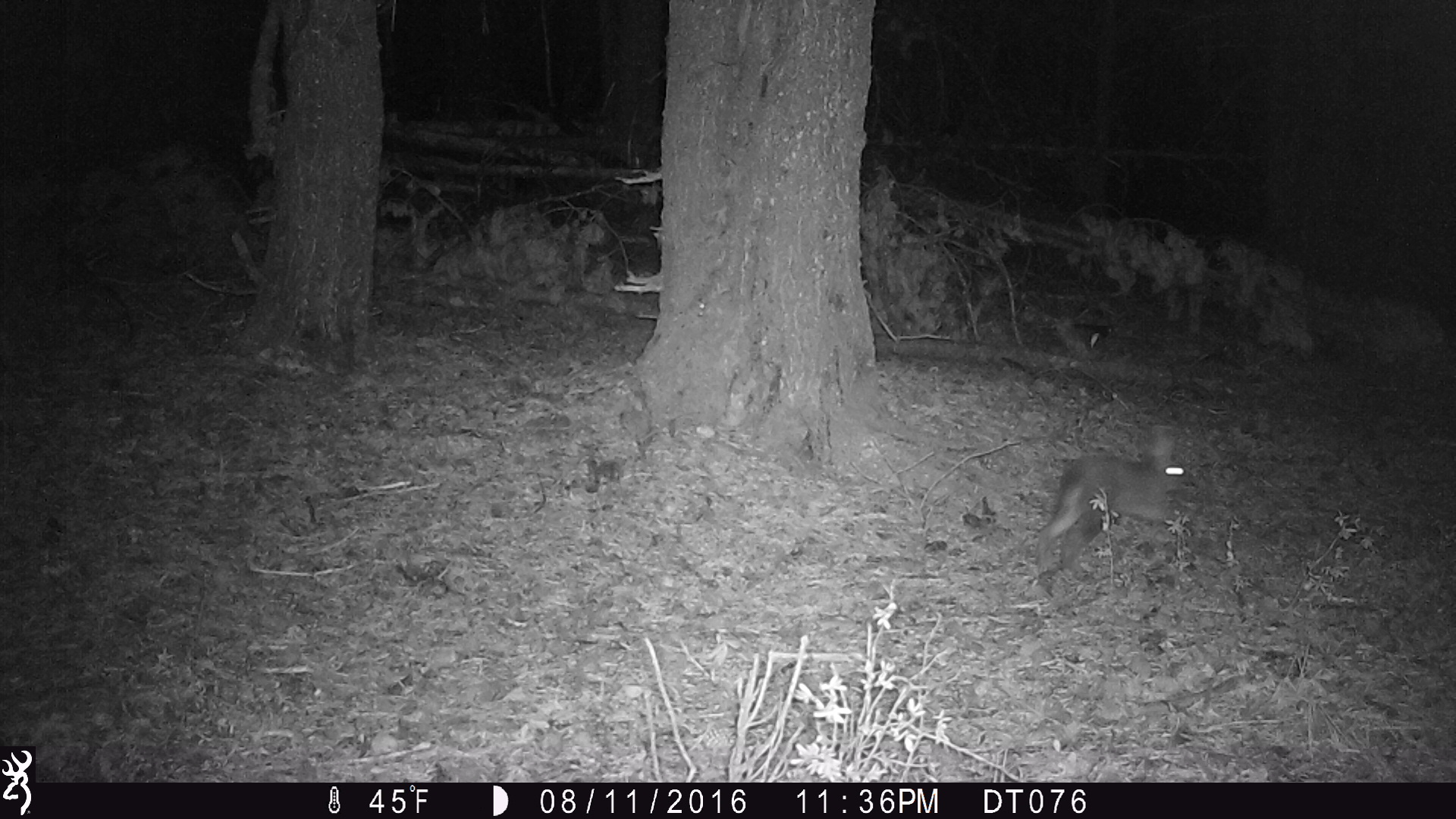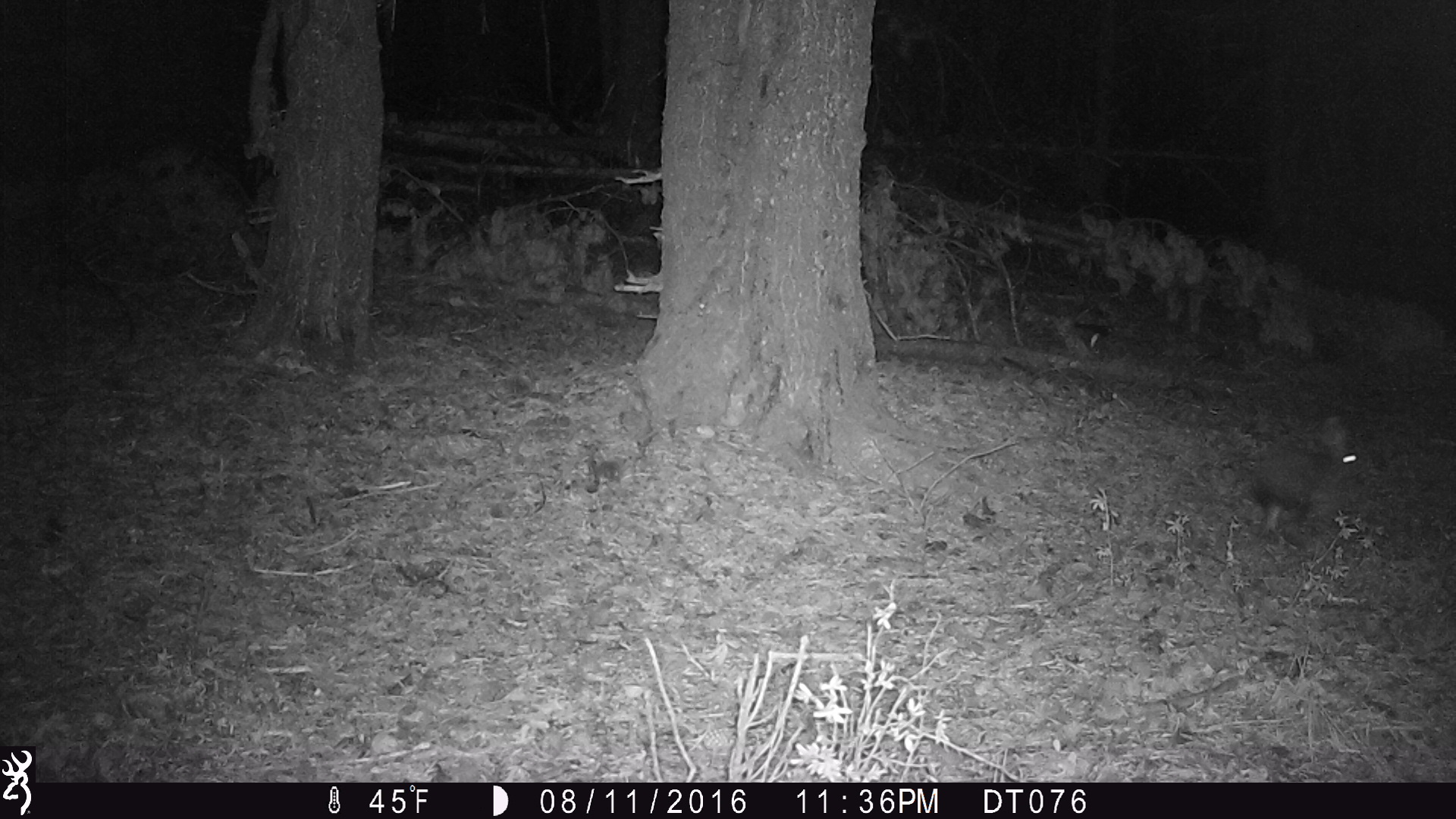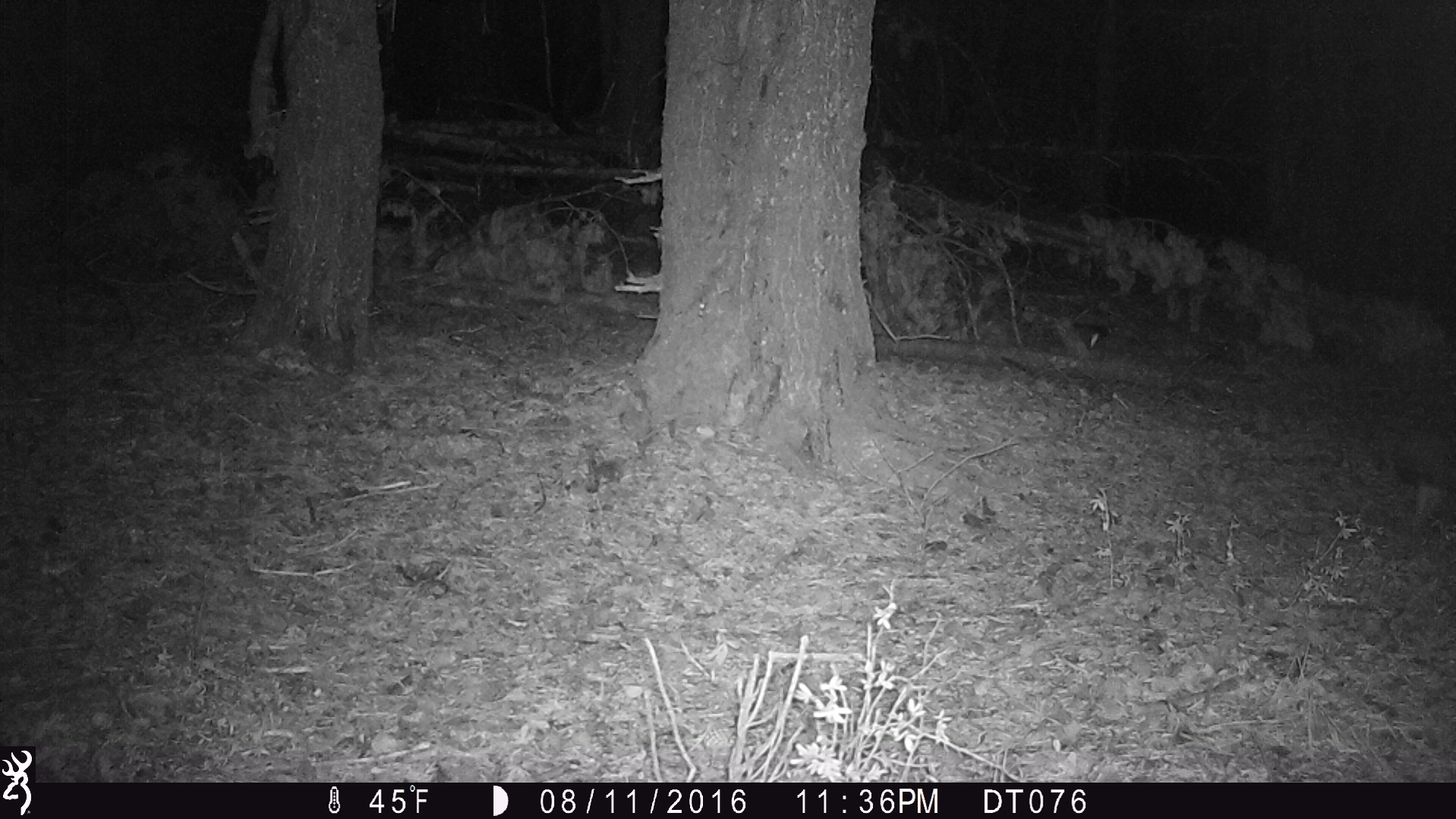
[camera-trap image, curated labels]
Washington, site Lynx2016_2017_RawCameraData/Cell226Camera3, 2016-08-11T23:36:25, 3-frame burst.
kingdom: Animalia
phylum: Chordata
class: Mammalia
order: Lagomorpha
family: Leporidae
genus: Lepus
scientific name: Lepus americanus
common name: snowshoe hare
Lepus americanus (snowshoe hare). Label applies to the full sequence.